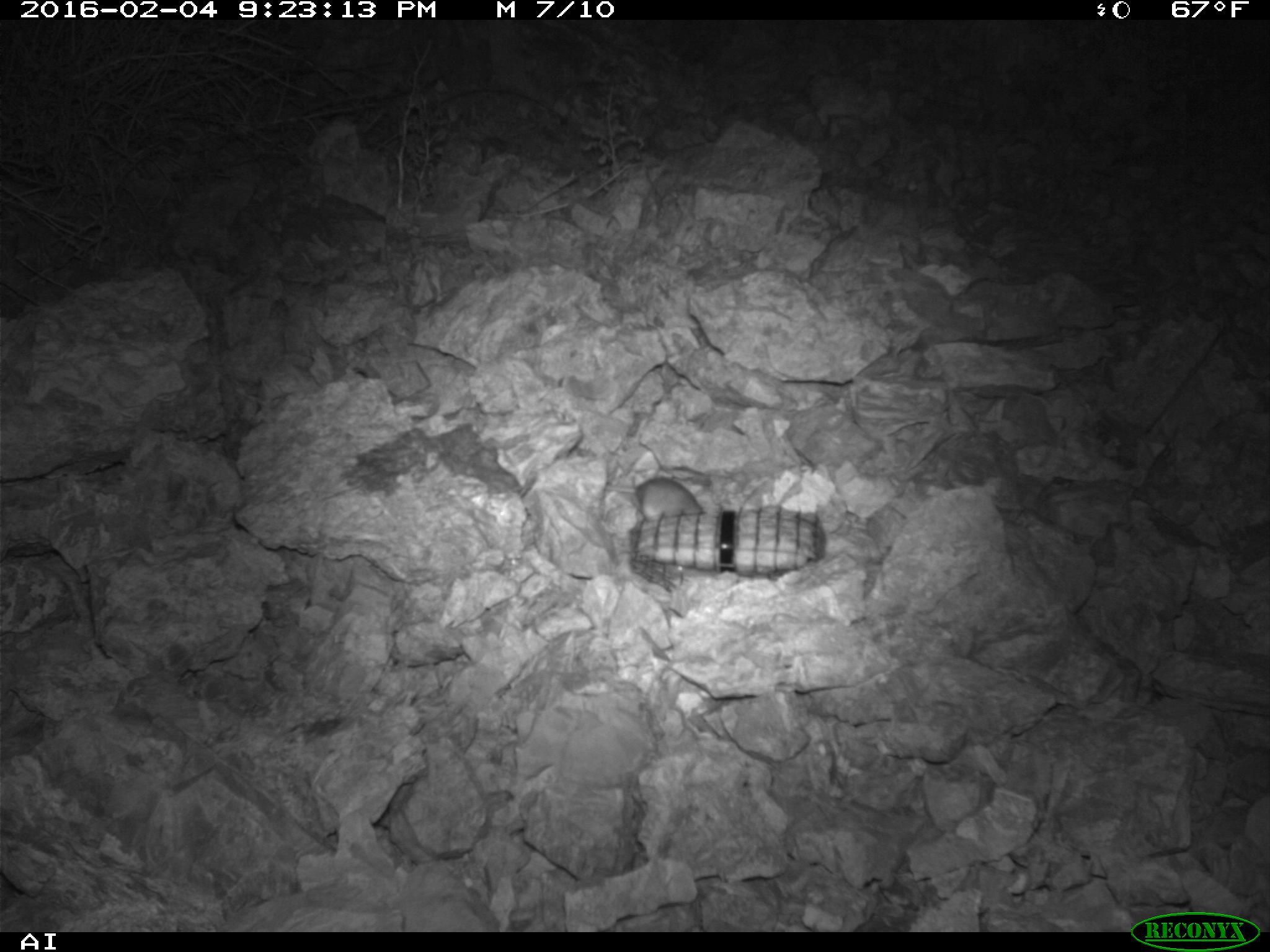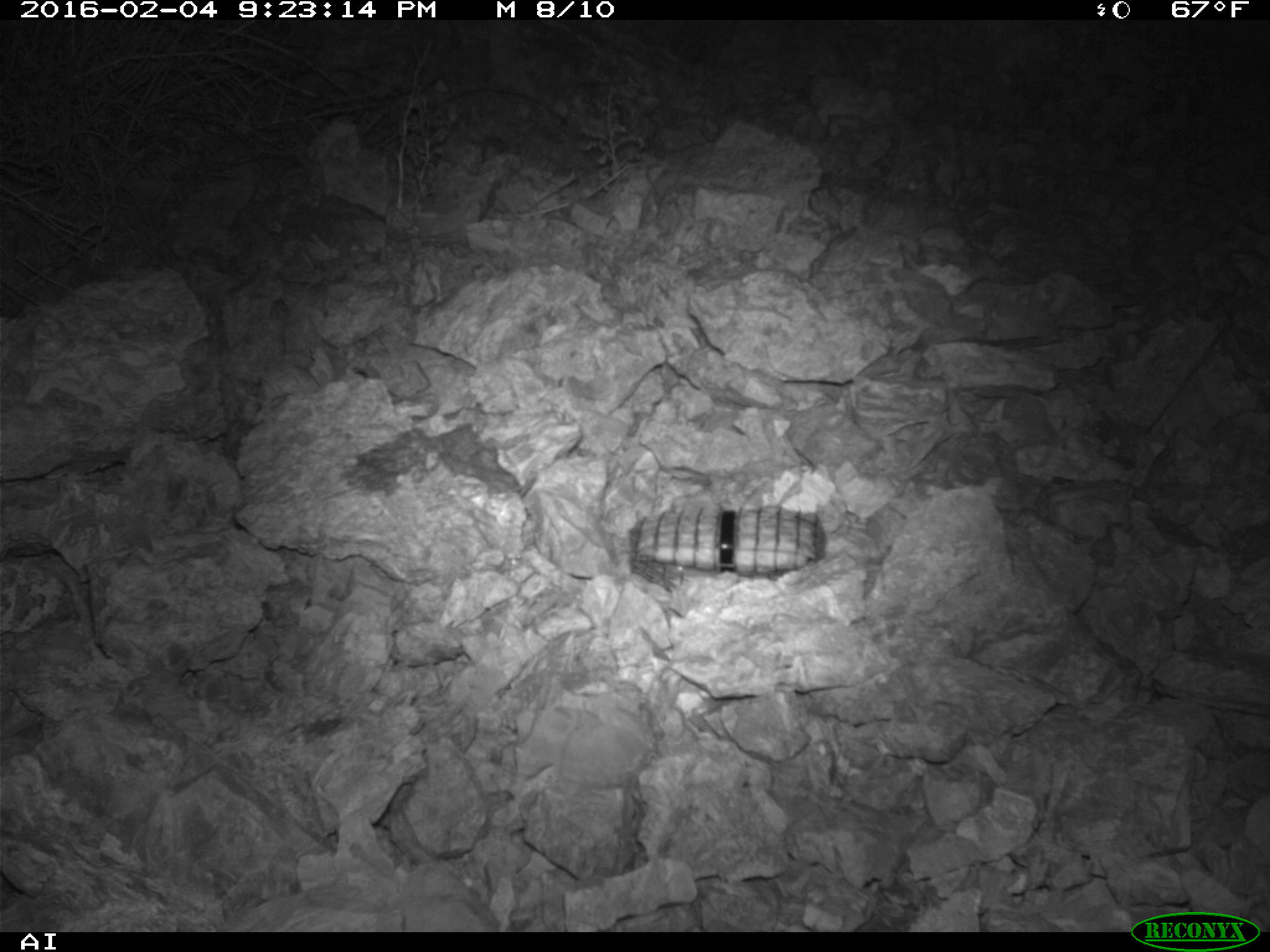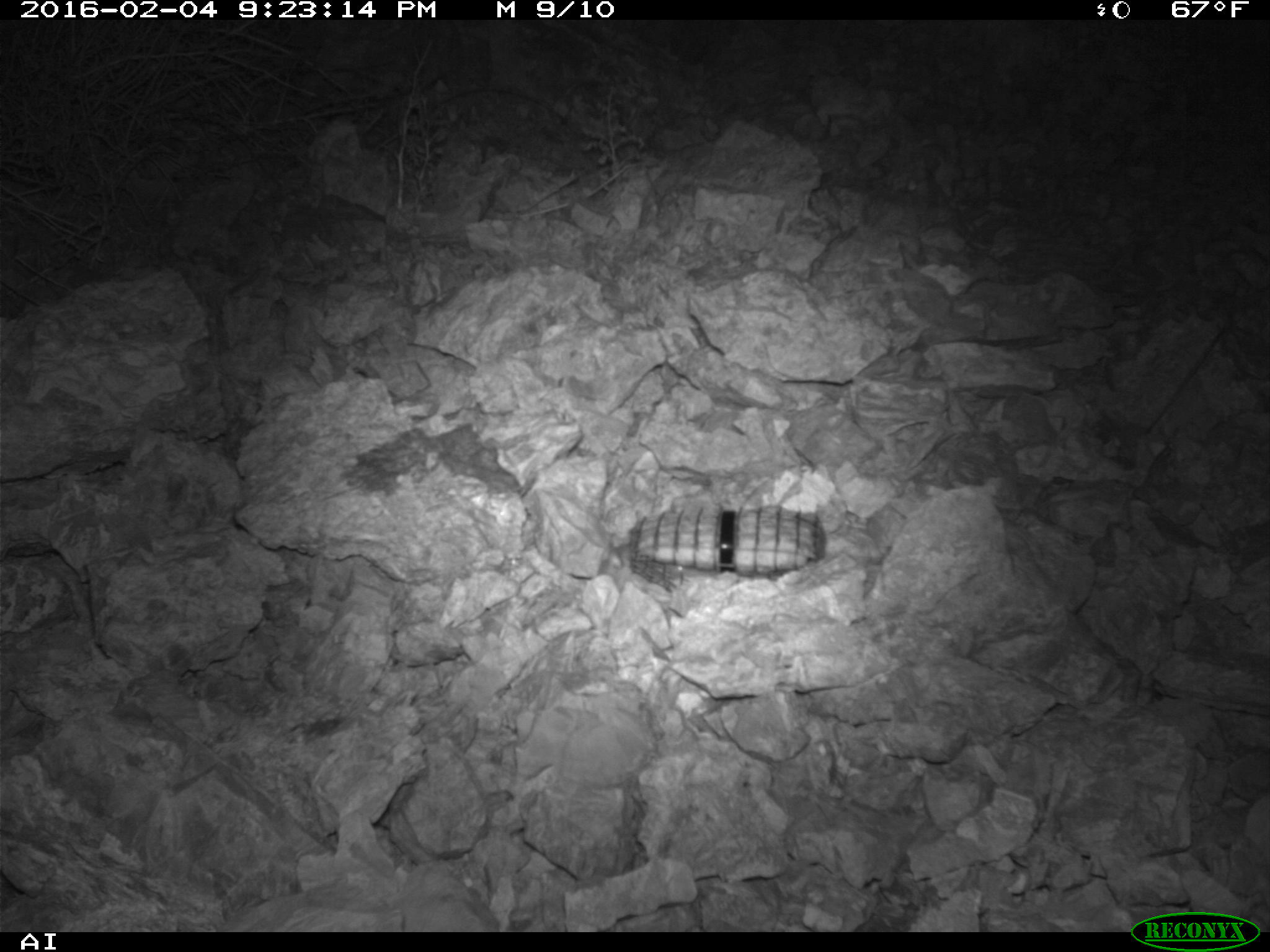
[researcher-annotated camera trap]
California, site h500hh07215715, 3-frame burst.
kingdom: Animalia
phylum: Chordata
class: Mammalia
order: Rodentia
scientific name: Rodentia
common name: rodent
Rodent (Rodentia).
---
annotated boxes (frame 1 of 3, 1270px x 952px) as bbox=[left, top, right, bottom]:
rodent: bbox=[604, 477, 703, 519]